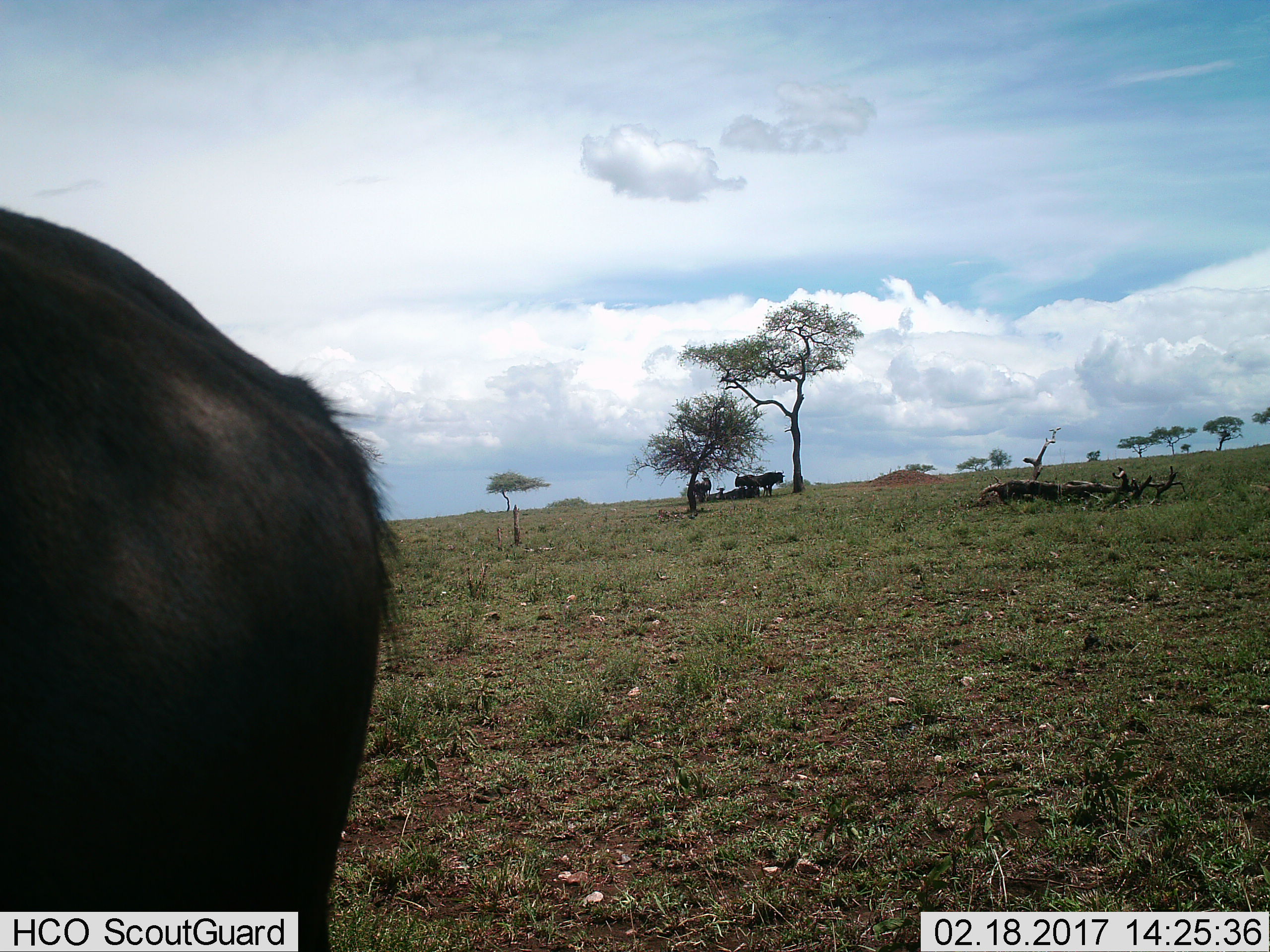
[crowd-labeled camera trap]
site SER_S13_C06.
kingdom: Animalia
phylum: Chordata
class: Mammalia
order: Artiodactyla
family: Bovidae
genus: Connochaetes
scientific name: Connochaetes taurinus taurinus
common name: blue wildebeest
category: wildebeestblue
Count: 6.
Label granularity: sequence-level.